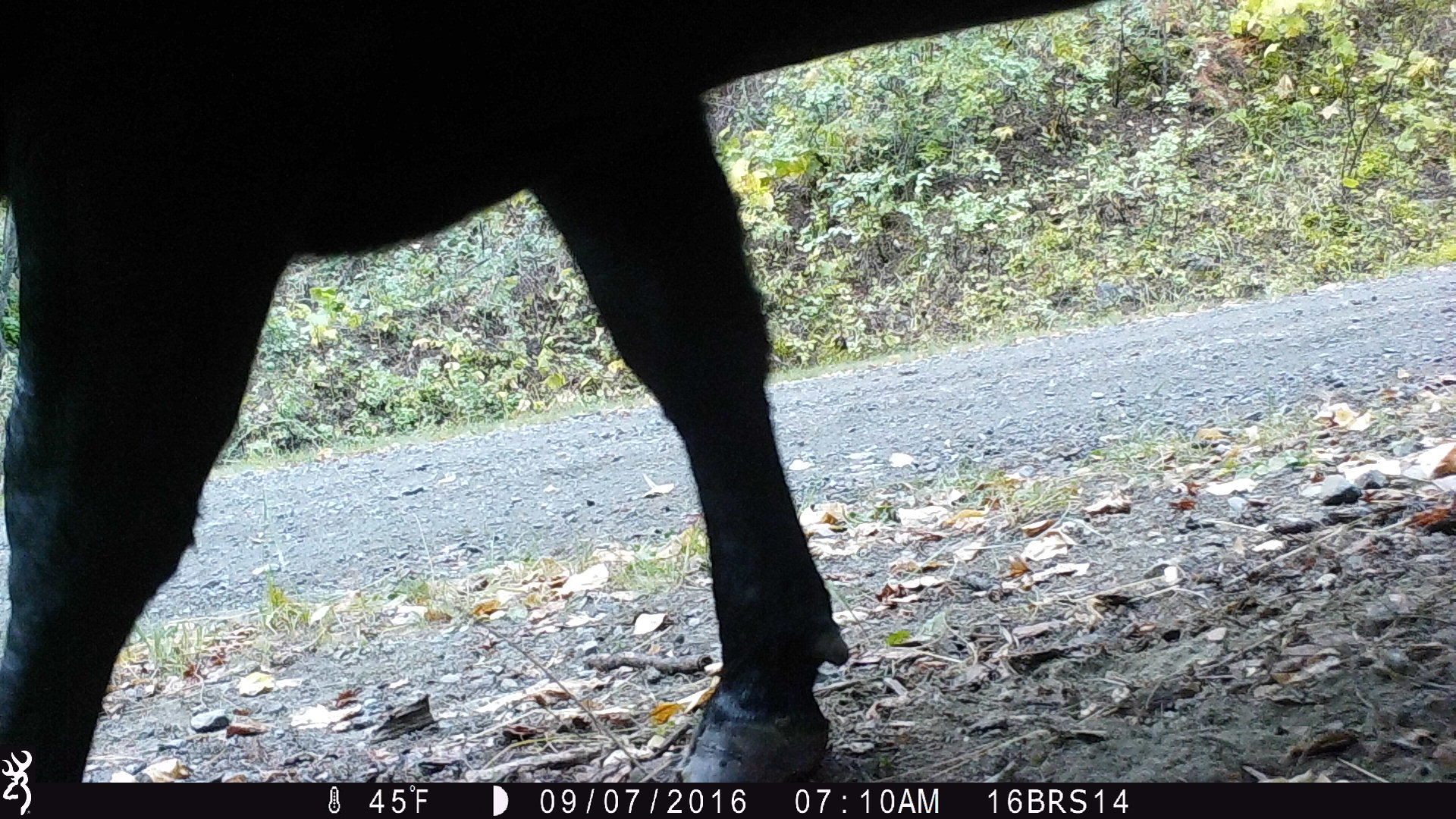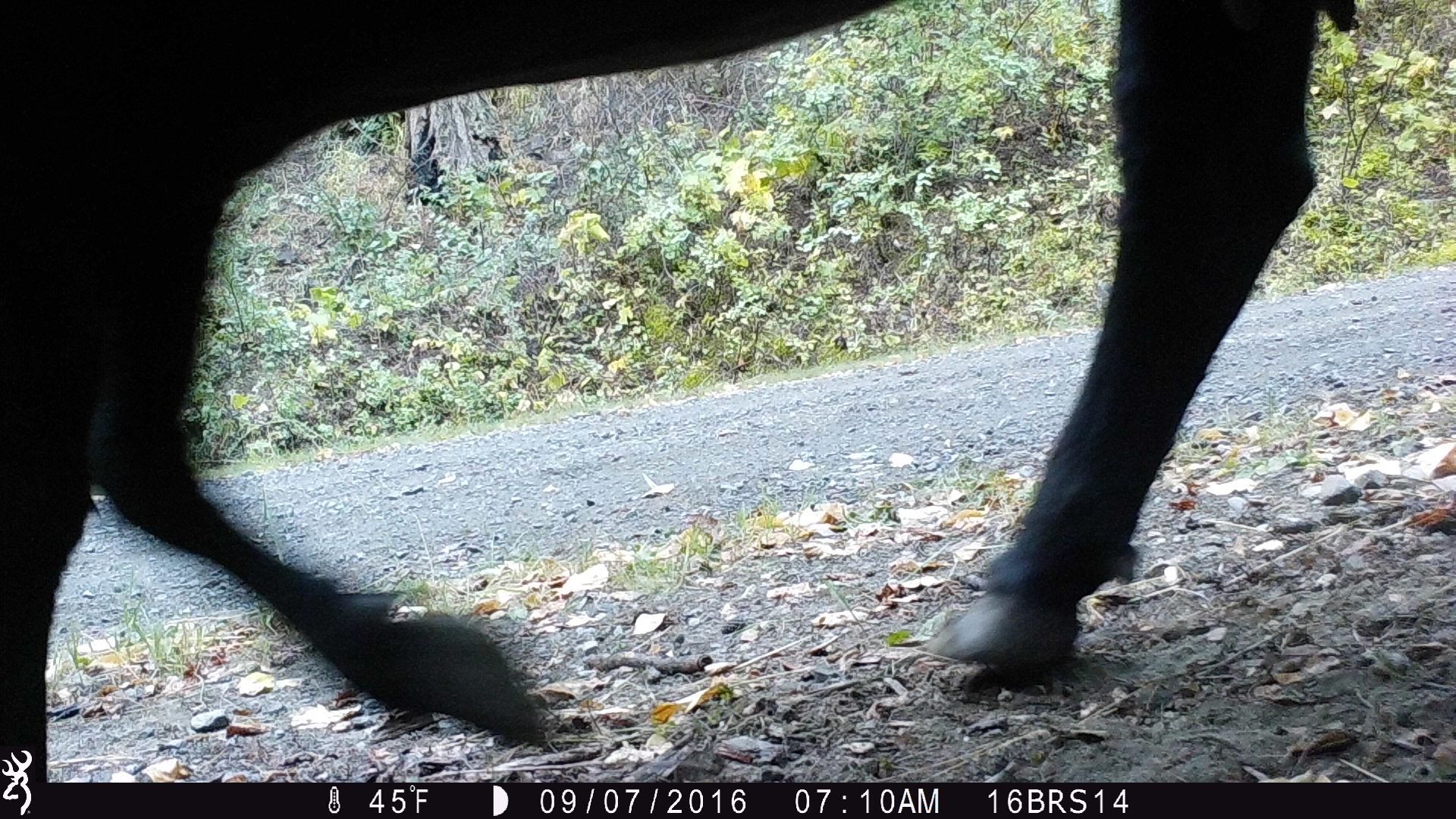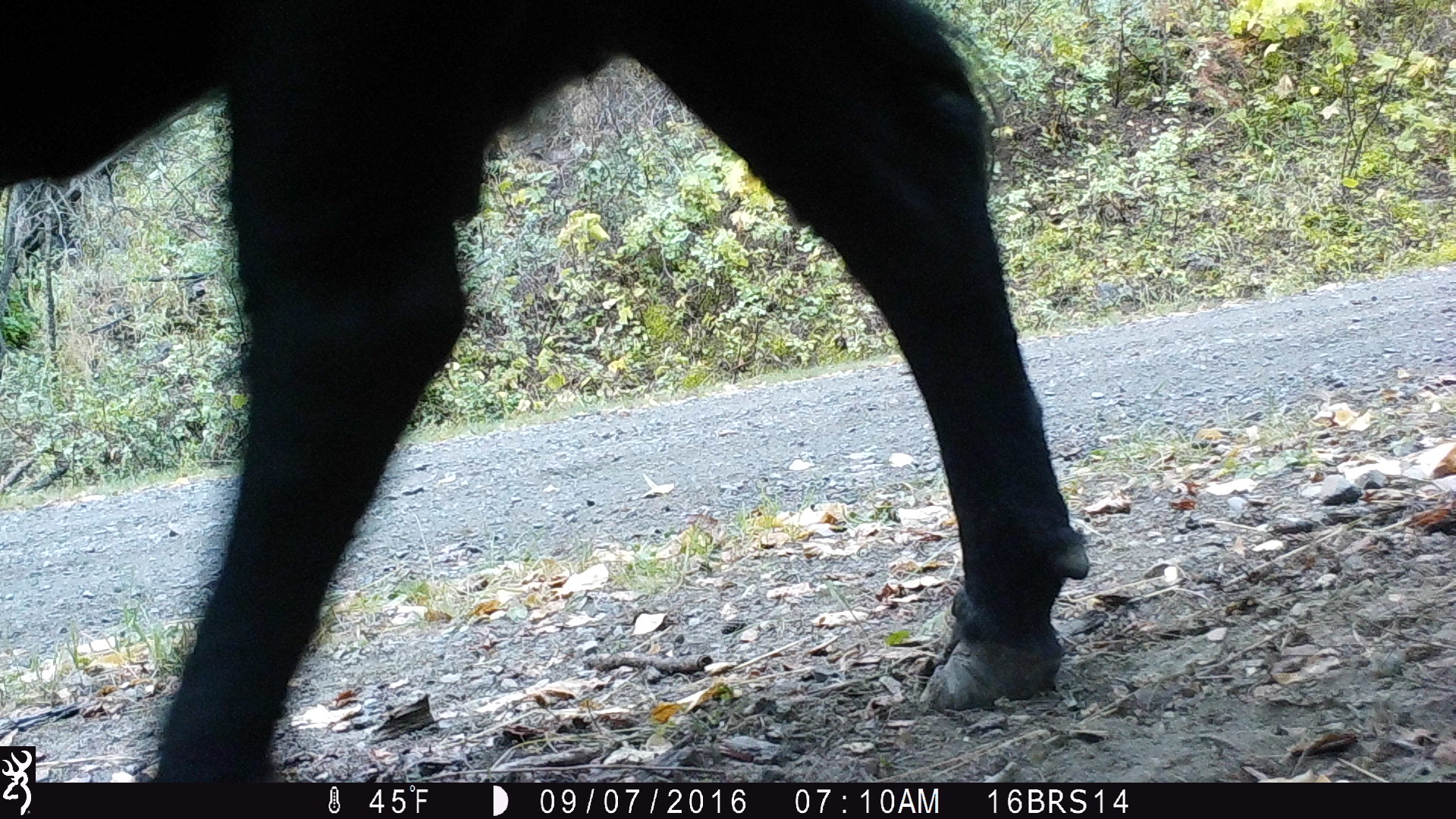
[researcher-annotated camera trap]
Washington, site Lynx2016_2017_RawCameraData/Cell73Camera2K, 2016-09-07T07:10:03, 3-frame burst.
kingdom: Animalia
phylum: Chordata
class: Mammalia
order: Artiodactyla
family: Bovidae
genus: Bos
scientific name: Bos taurus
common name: domestic cattle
Domestic cattle (Bos taurus). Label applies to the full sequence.